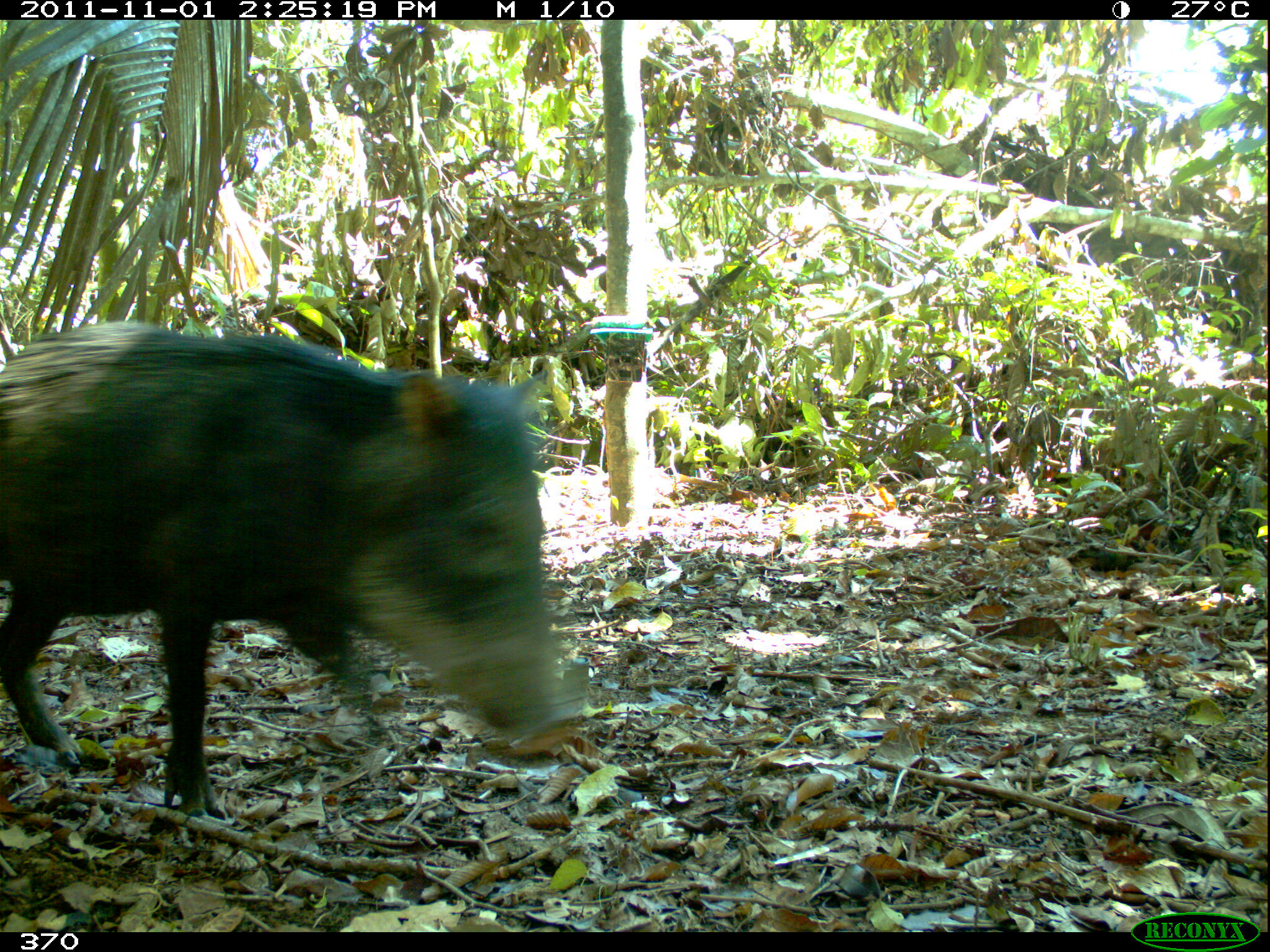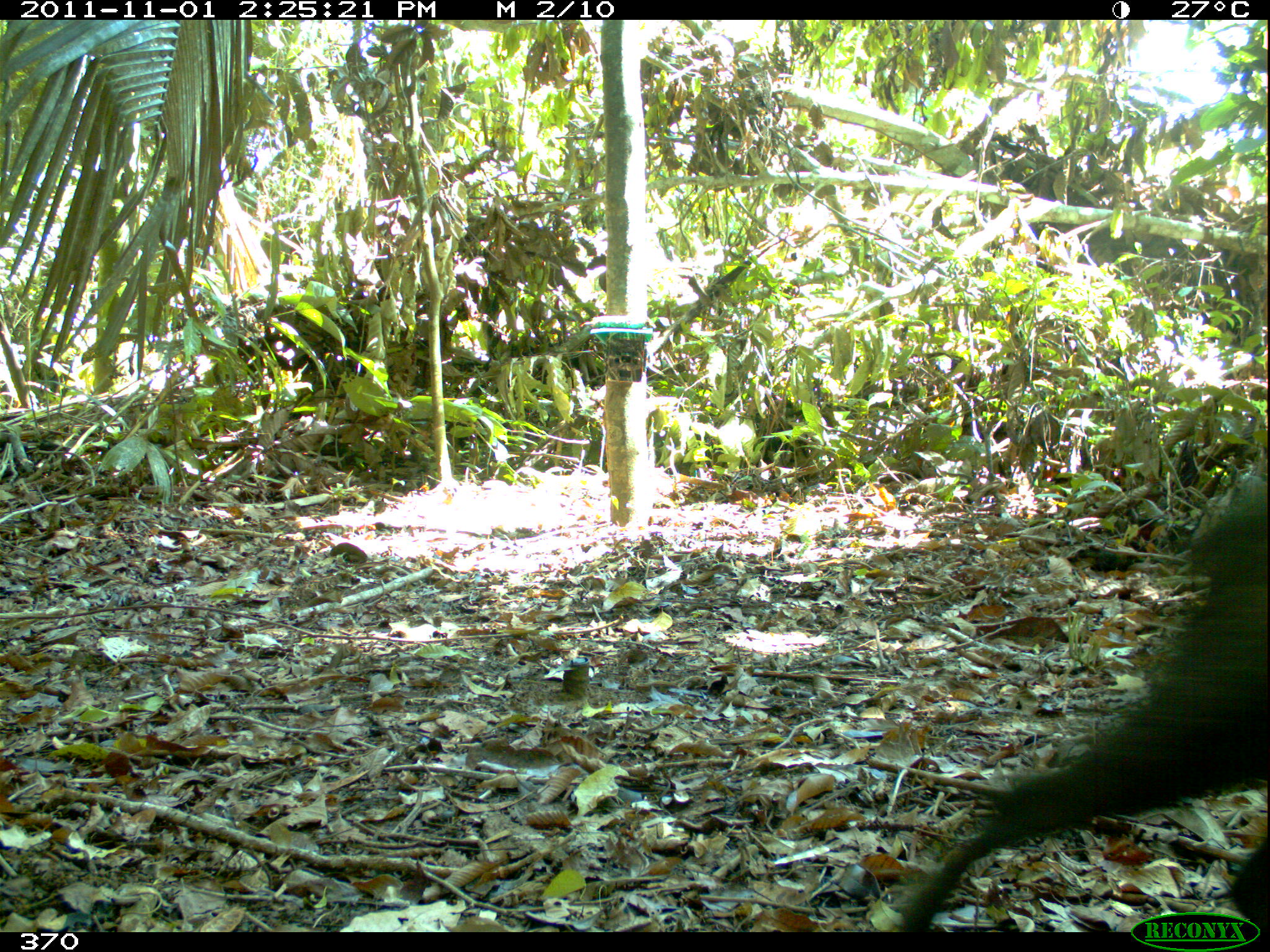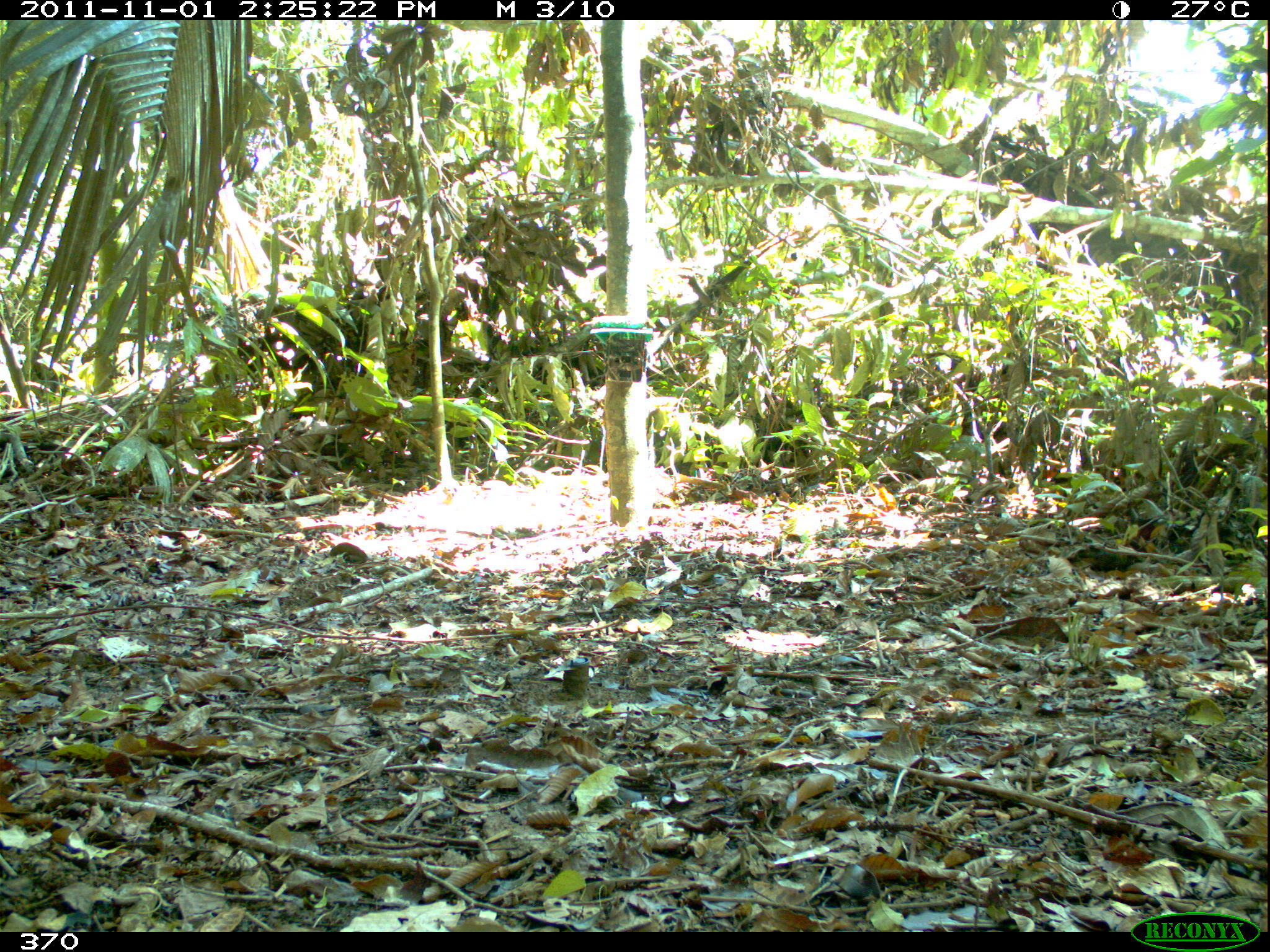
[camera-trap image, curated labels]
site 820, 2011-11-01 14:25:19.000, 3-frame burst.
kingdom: Animalia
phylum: Chordata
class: Mammalia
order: Artiodactyla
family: Tayassuidae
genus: Tayassu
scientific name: Tayassu pecari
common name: white-lipped peccary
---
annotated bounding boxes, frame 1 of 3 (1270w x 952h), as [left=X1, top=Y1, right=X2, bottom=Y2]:
tayassu pecari: [left=0, top=316, right=585, bottom=817]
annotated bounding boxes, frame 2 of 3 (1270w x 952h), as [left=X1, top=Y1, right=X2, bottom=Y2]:
tayassu pecari: [left=888, top=459, right=1268, bottom=922]